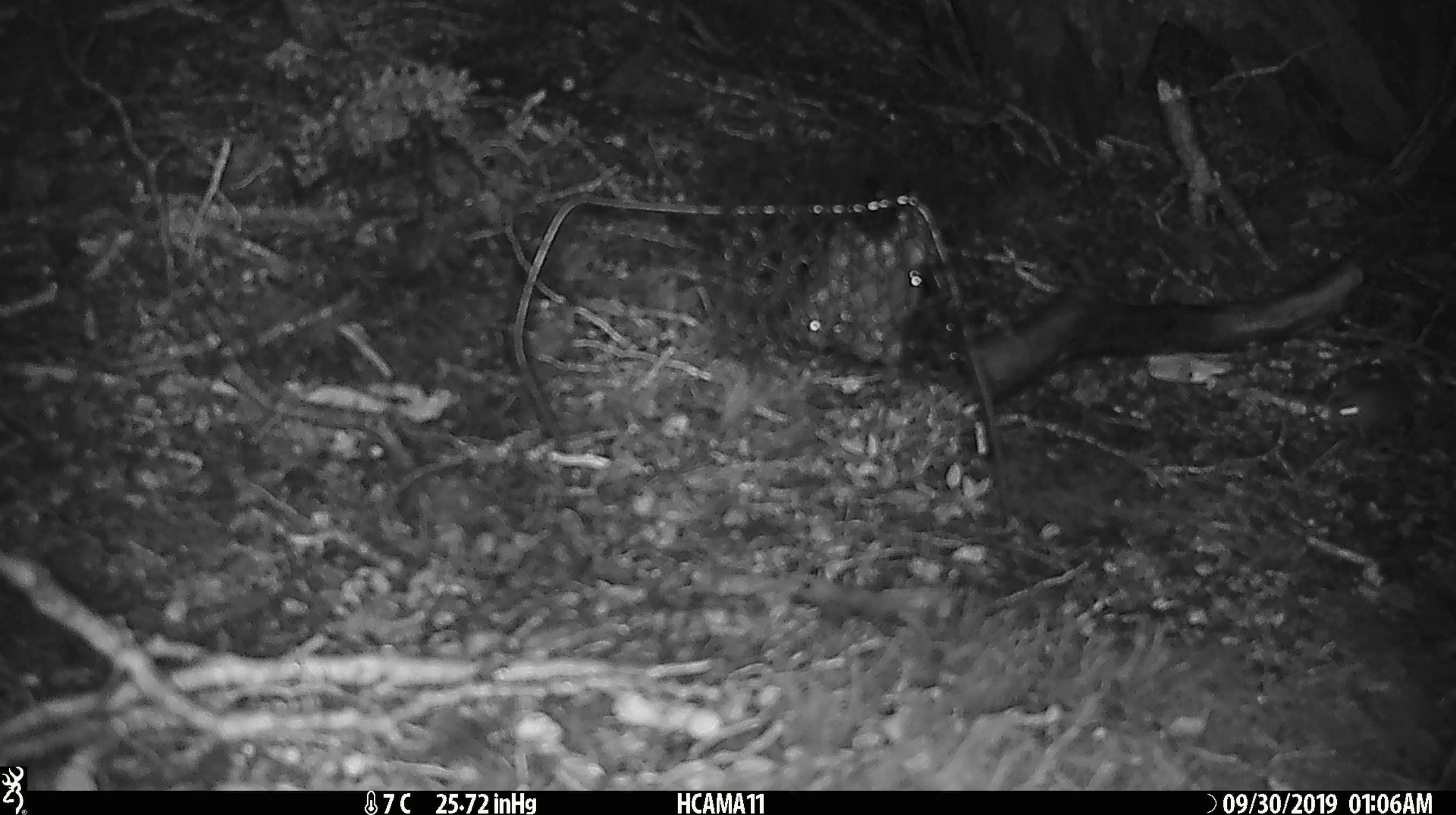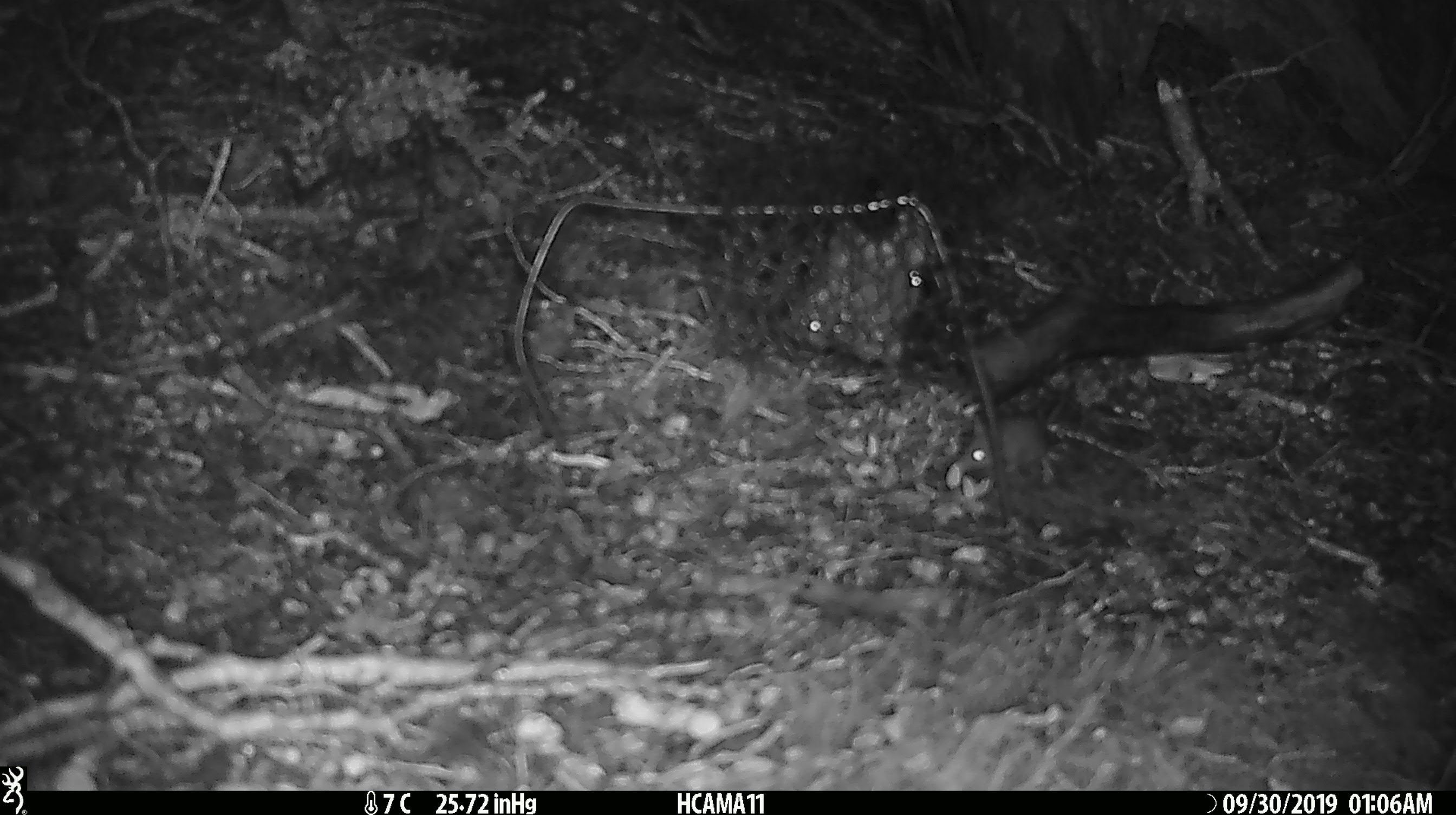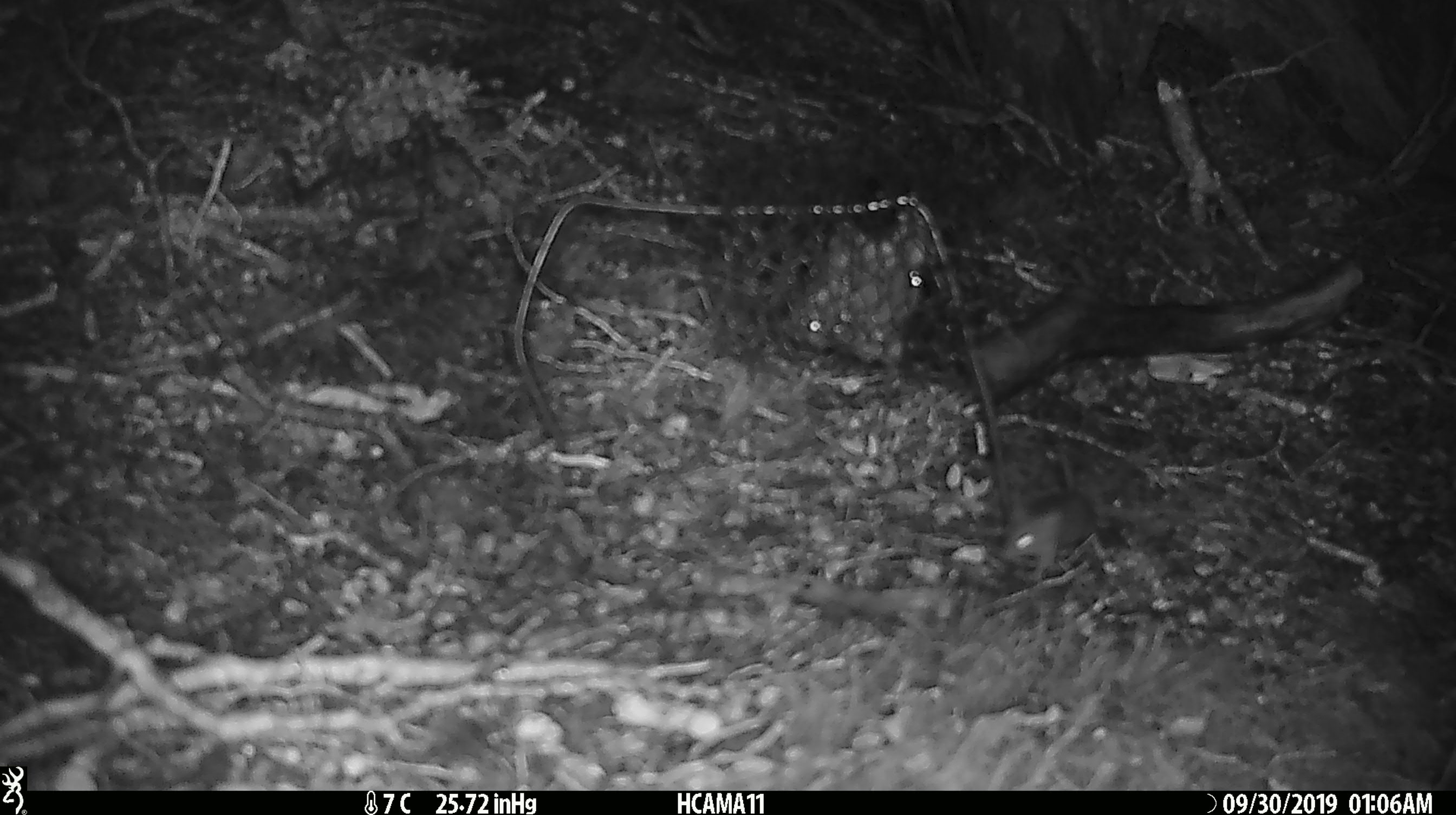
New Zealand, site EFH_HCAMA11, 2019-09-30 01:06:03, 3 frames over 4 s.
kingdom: Animalia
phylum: Chordata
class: Mammalia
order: Rodentia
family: Muridae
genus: Mus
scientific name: Mus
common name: mouse